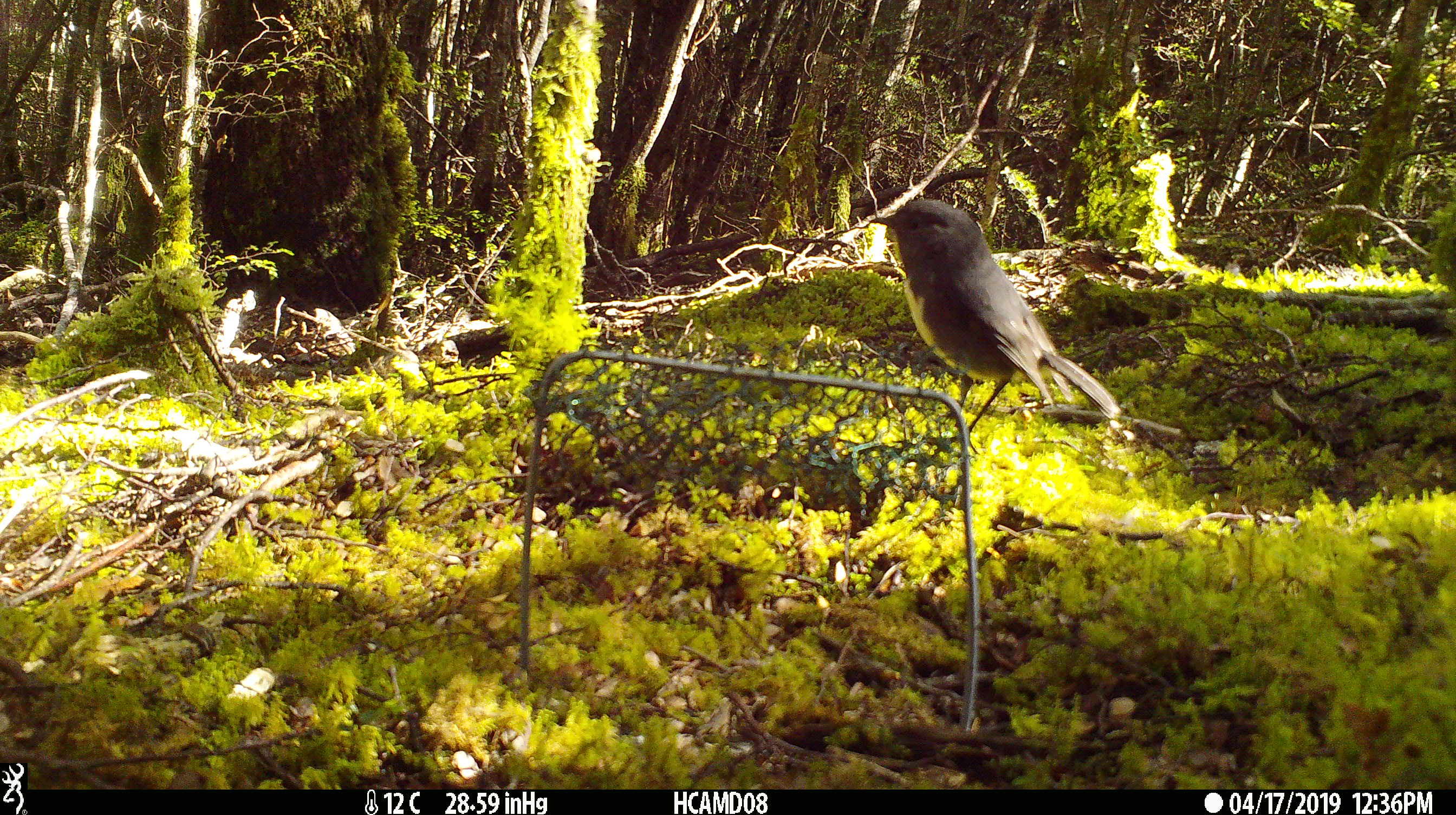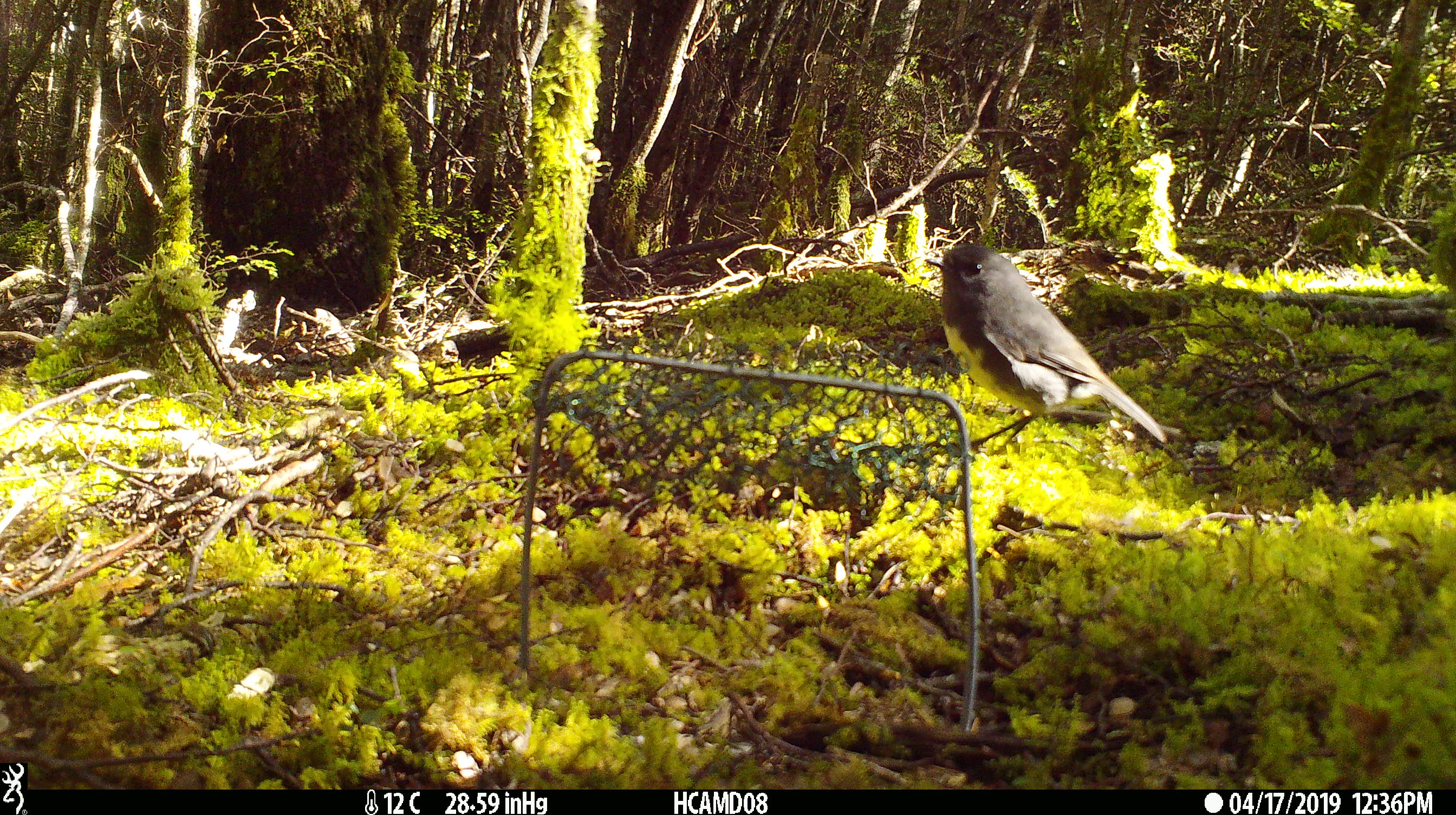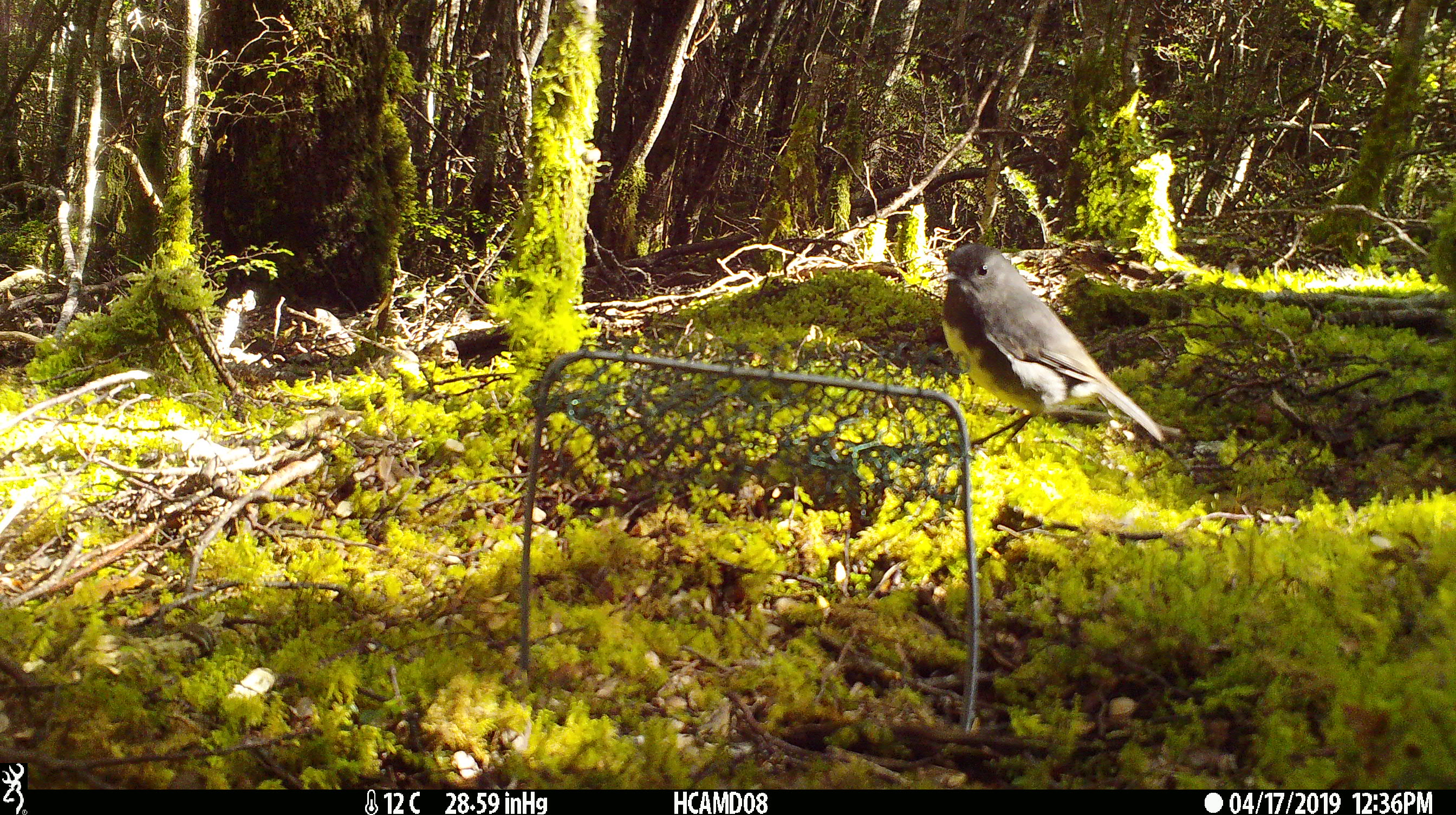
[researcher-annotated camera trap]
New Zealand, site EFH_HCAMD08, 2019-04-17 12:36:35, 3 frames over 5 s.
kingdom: Animalia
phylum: Chordata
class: Aves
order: Passeriformes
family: Petroicidae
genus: Petroica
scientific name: Petroica australis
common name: new zealand robin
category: robin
Robin (new zealand robin) (Petroica australis).